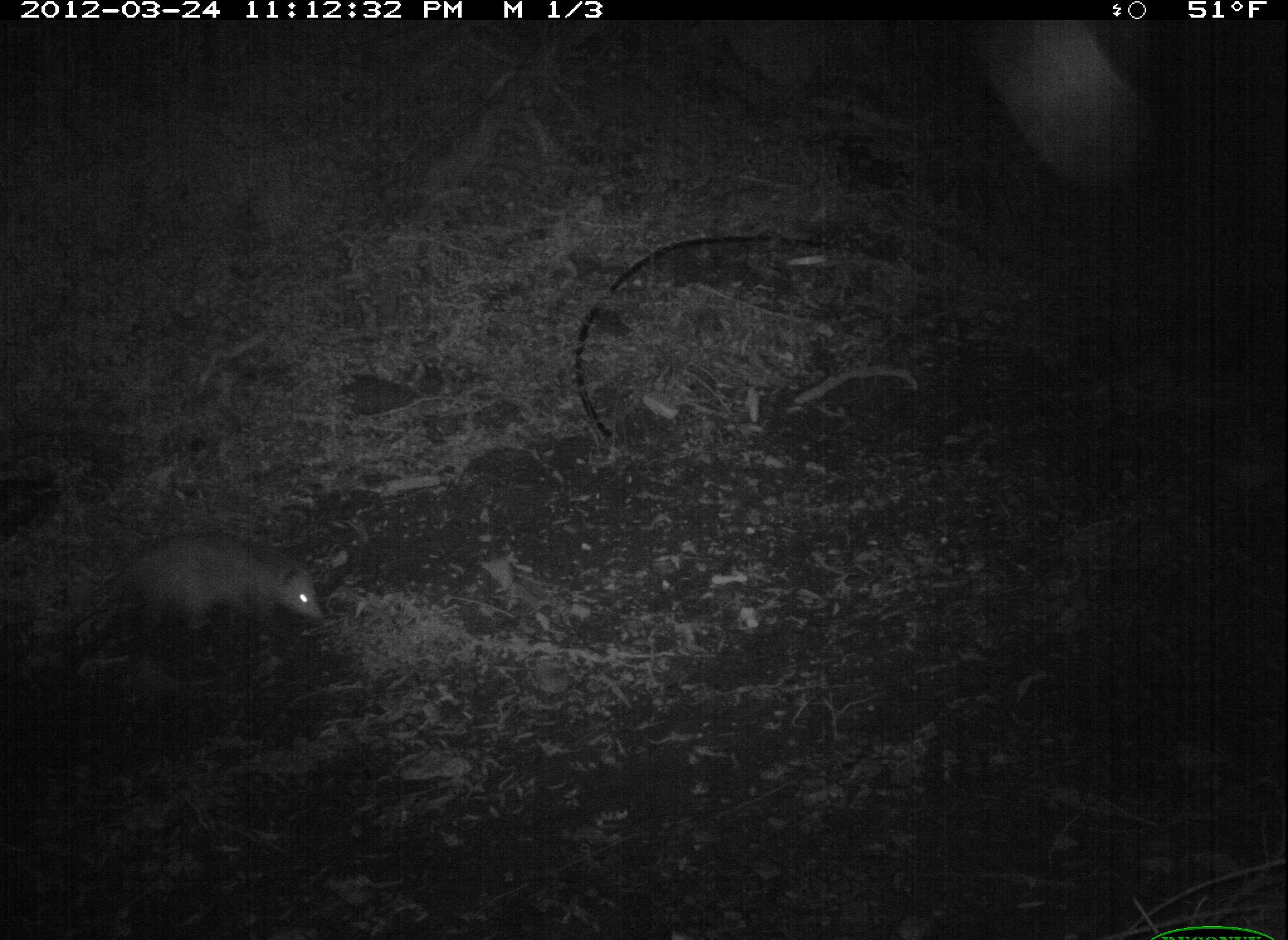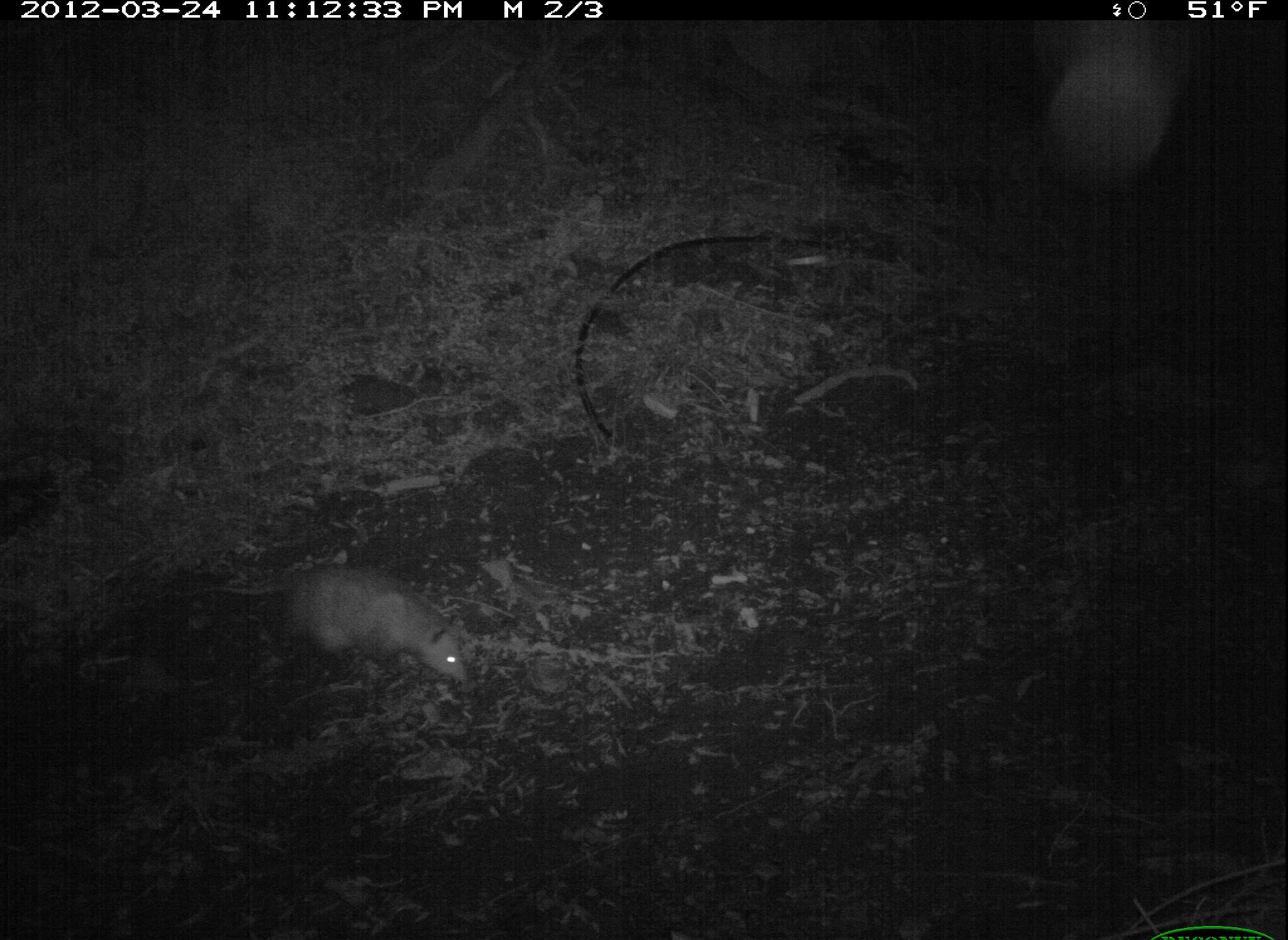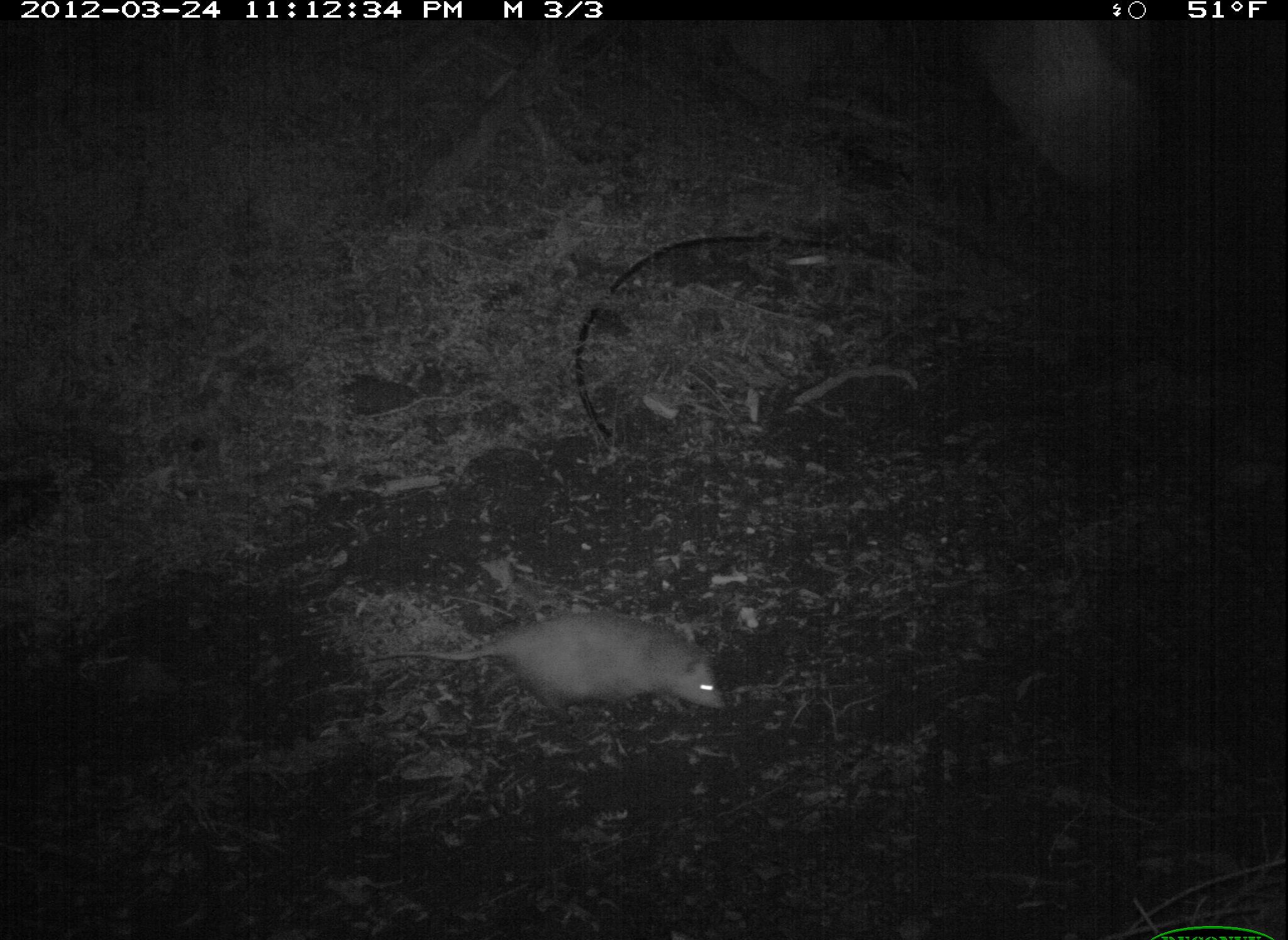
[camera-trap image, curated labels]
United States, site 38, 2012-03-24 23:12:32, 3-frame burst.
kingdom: Animalia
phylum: Chordata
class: Mammalia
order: Didelphimorphia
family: Didelphidae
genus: Didelphis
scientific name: Didelphis virginiana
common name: virginia opossum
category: opossum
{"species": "opossum (virginia opossum) (Didelphis virginiana)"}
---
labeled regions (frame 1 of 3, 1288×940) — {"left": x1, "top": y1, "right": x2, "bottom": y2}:
opossum: {"left": 60, "top": 535, "right": 345, "bottom": 659}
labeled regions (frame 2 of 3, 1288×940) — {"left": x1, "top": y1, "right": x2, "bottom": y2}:
opossum: {"left": 208, "top": 552, "right": 510, "bottom": 696}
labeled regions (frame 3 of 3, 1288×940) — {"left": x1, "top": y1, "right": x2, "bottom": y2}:
opossum: {"left": 362, "top": 602, "right": 731, "bottom": 731}